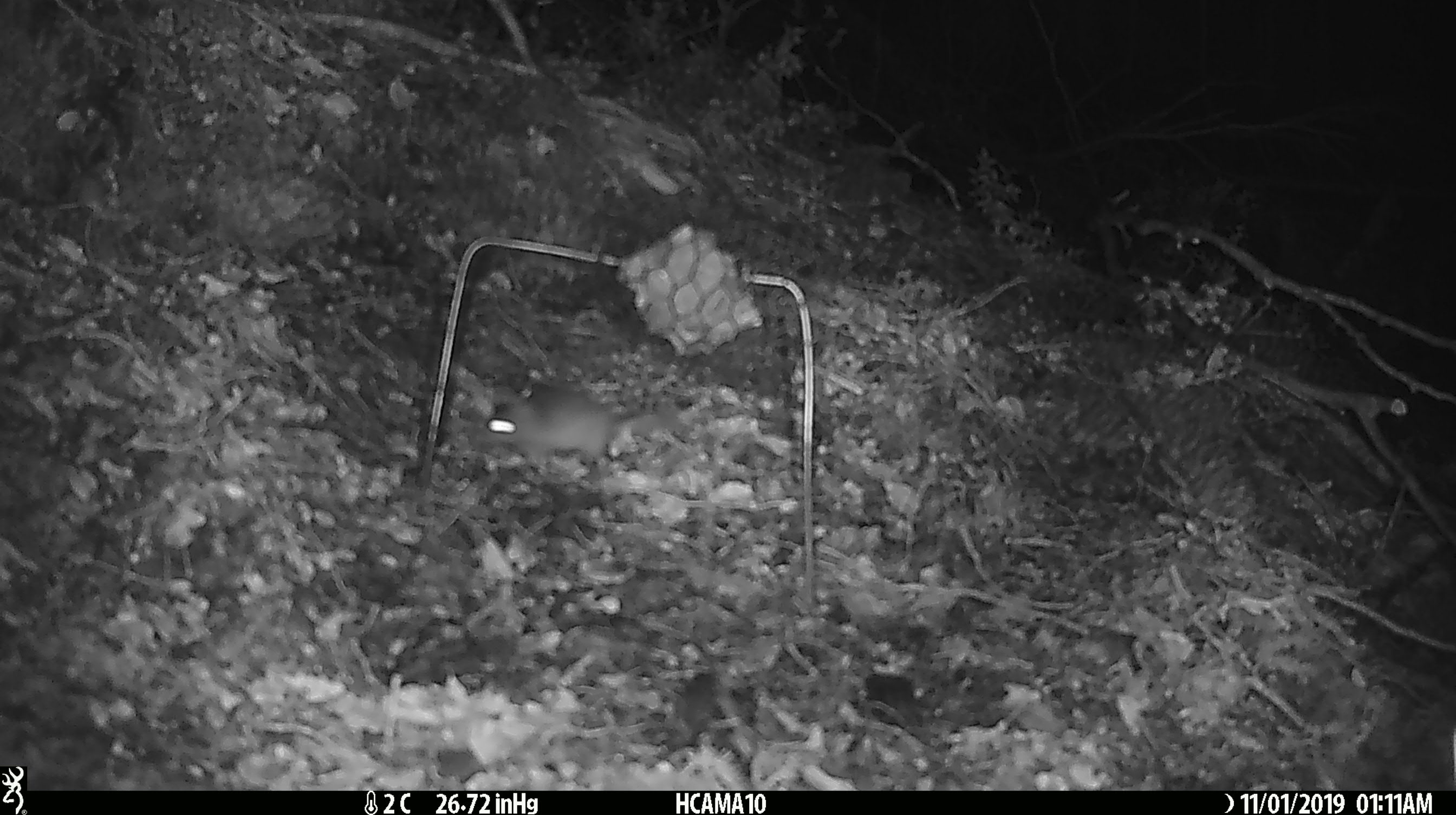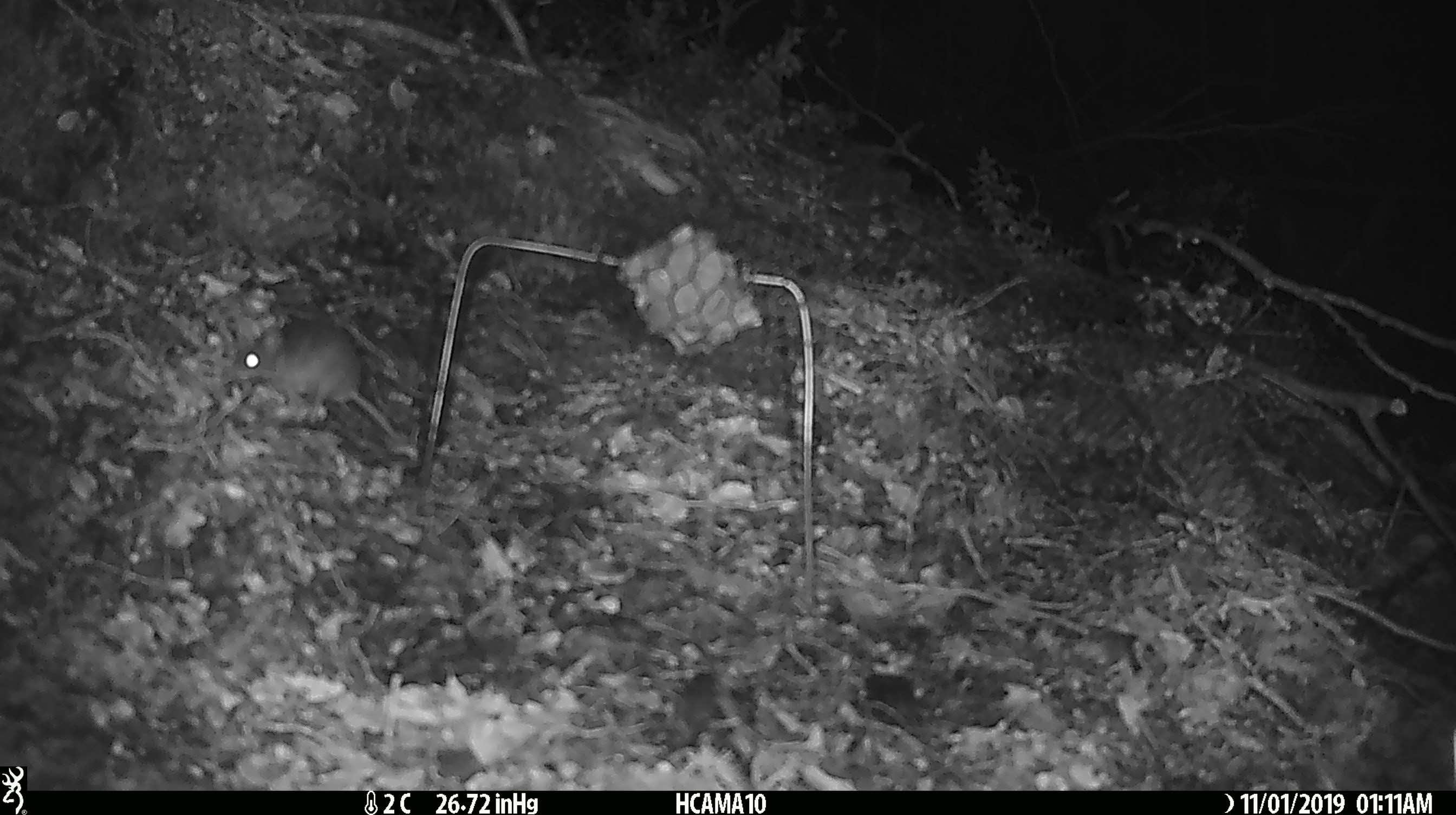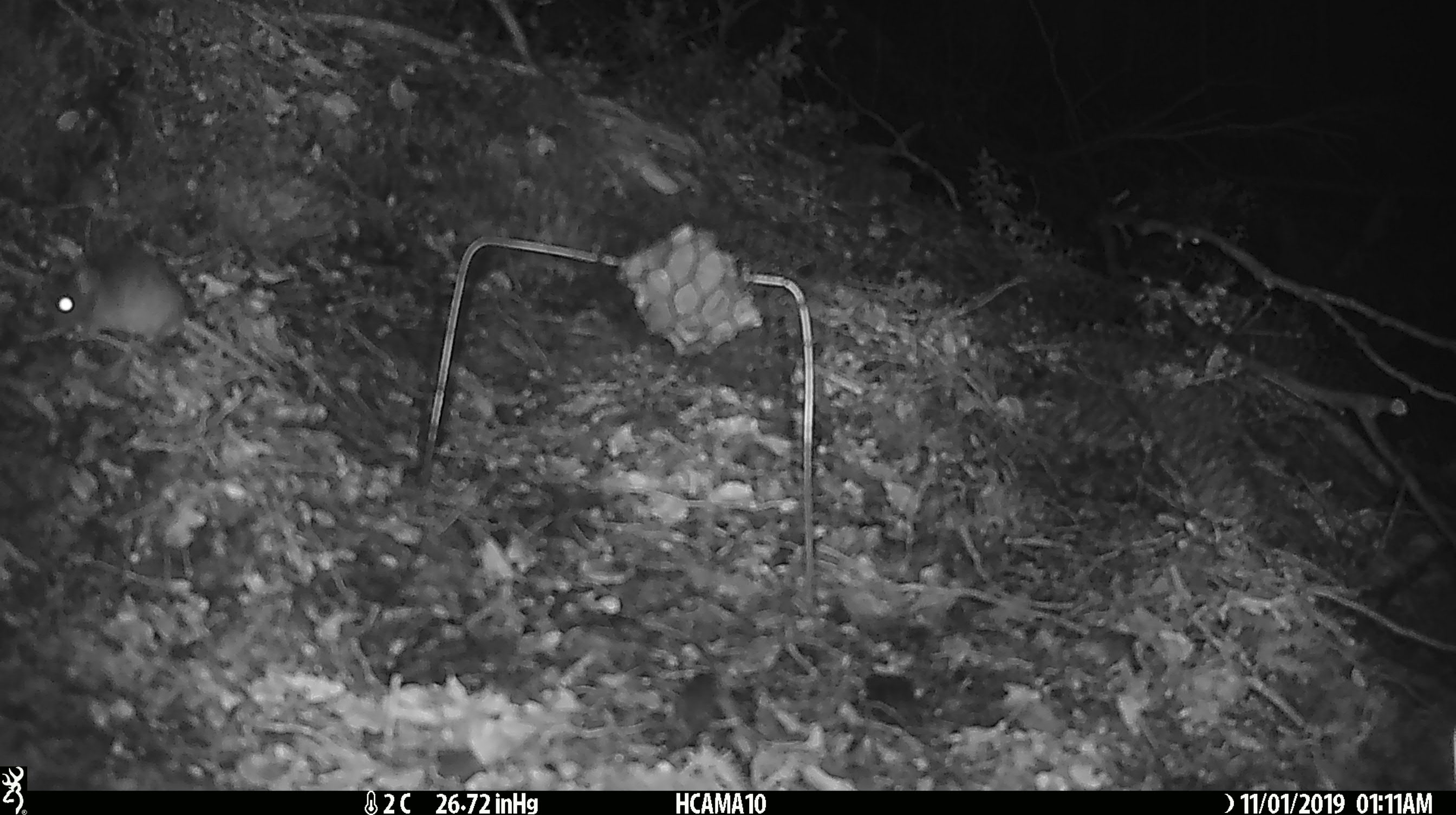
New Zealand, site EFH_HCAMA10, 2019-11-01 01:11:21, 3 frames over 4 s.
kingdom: Animalia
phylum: Chordata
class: Mammalia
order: Rodentia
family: Muridae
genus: Mus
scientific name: Mus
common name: mouse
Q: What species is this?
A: Mouse (Mus).